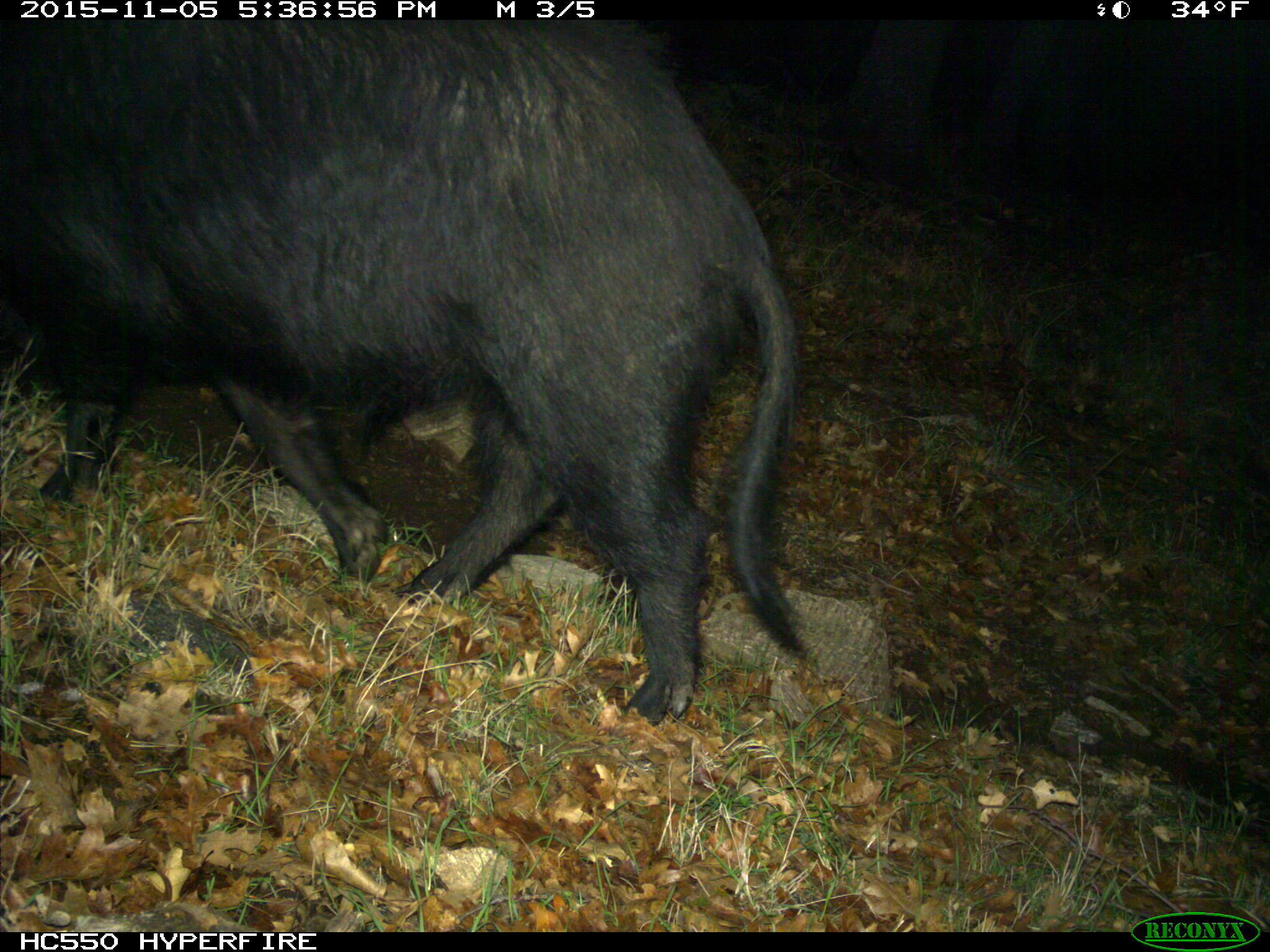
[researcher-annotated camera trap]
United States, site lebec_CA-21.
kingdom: Animalia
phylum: Chordata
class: Mammalia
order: Artiodactyla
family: Suidae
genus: Sus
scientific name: Sus scrofa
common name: wild boar